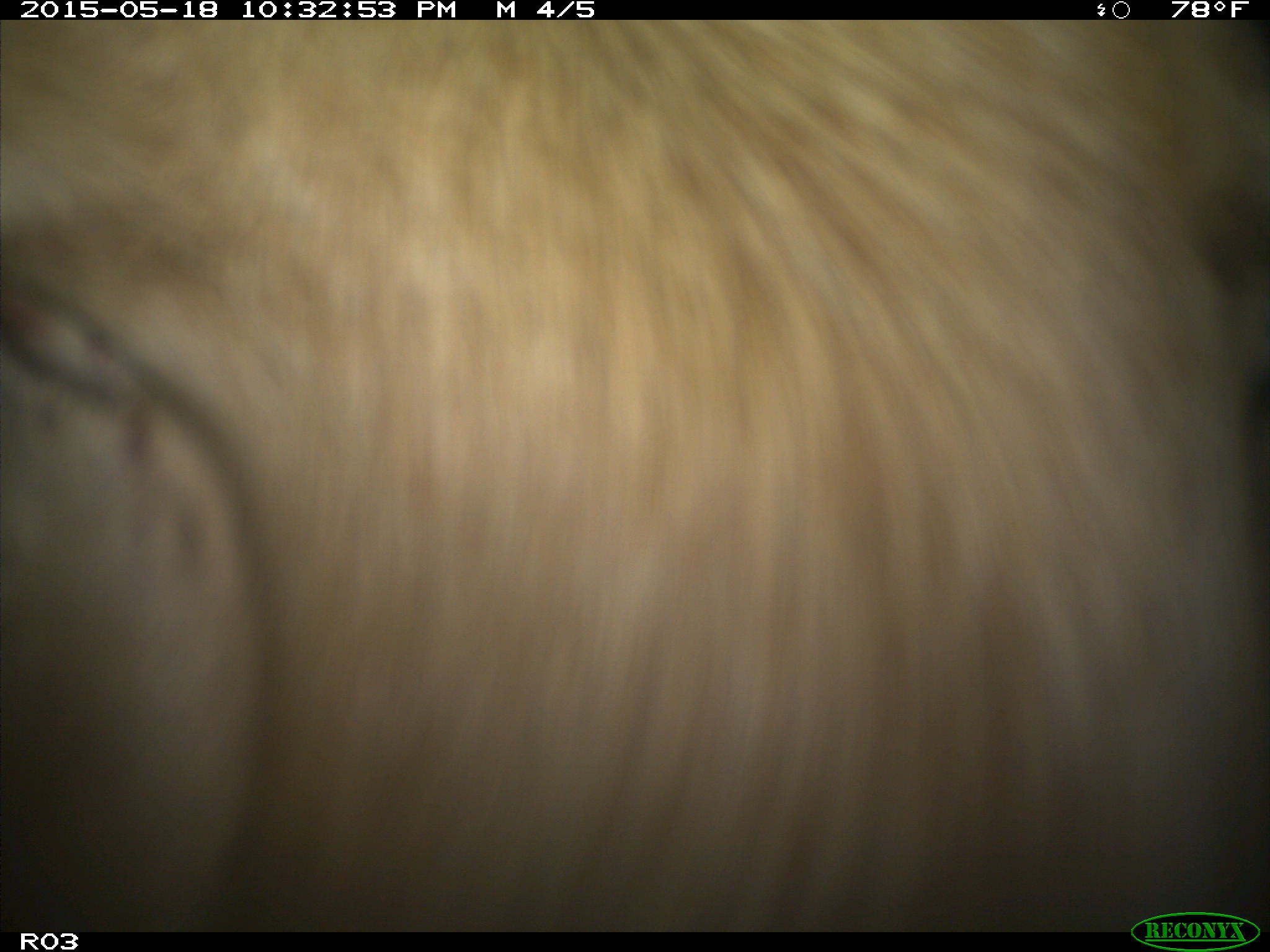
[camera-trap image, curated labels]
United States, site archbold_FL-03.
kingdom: Animalia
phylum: Chordata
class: Mammalia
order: Artiodactyla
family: Bovidae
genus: Bos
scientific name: Bos taurus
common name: domestic cow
Bos taurus (domestic cow).